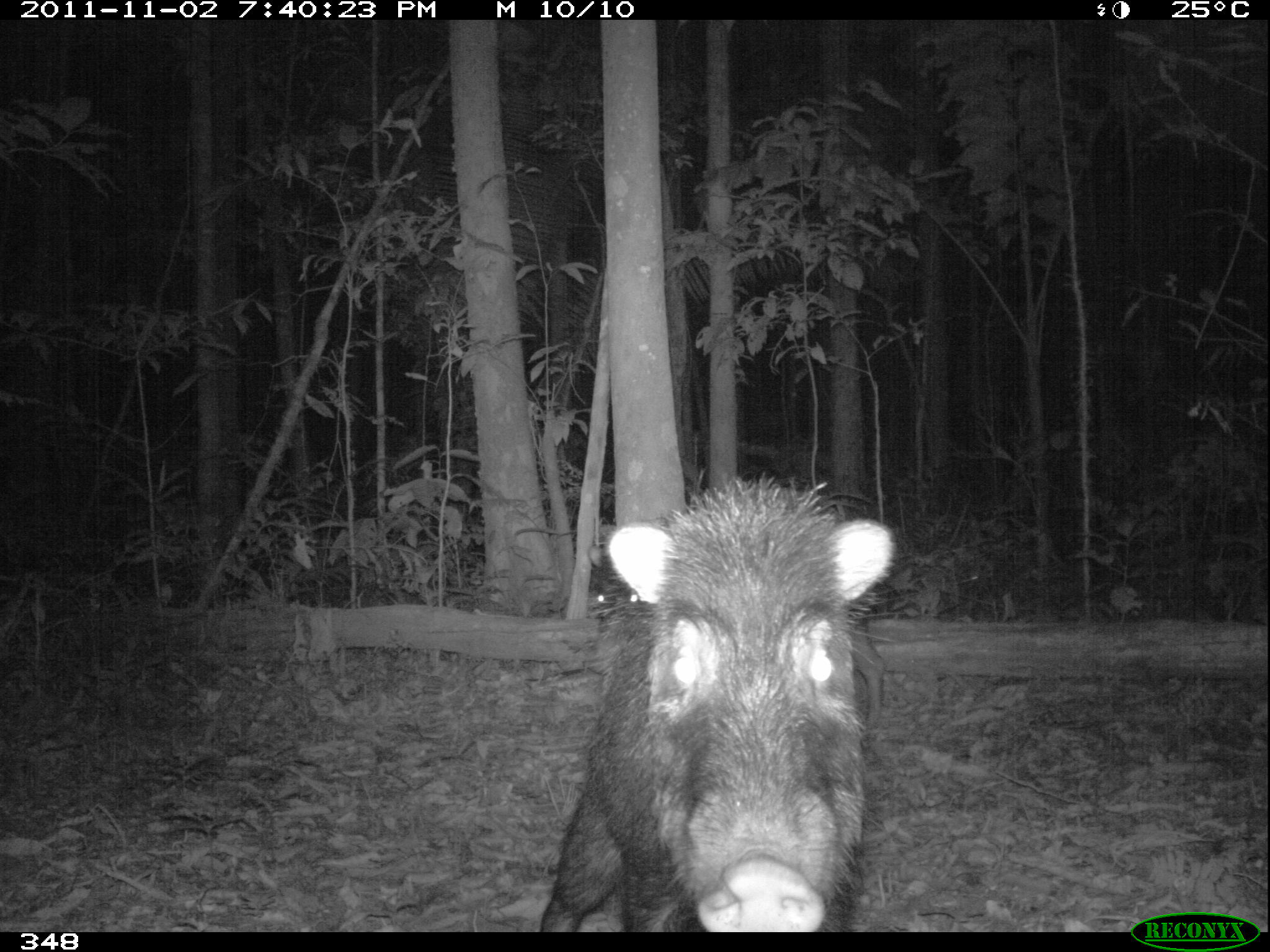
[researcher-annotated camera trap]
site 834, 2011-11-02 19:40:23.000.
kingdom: Animalia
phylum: Chordata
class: Mammalia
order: Artiodactyla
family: Tayassuidae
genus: Tayassu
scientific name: Tayassu pecari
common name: white-lipped peccary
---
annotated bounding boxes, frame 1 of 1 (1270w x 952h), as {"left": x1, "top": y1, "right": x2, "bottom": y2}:
tayassu pecari: {"left": 537, "top": 471, "right": 896, "bottom": 932}; {"left": 586, "top": 544, "right": 886, "bottom": 735}